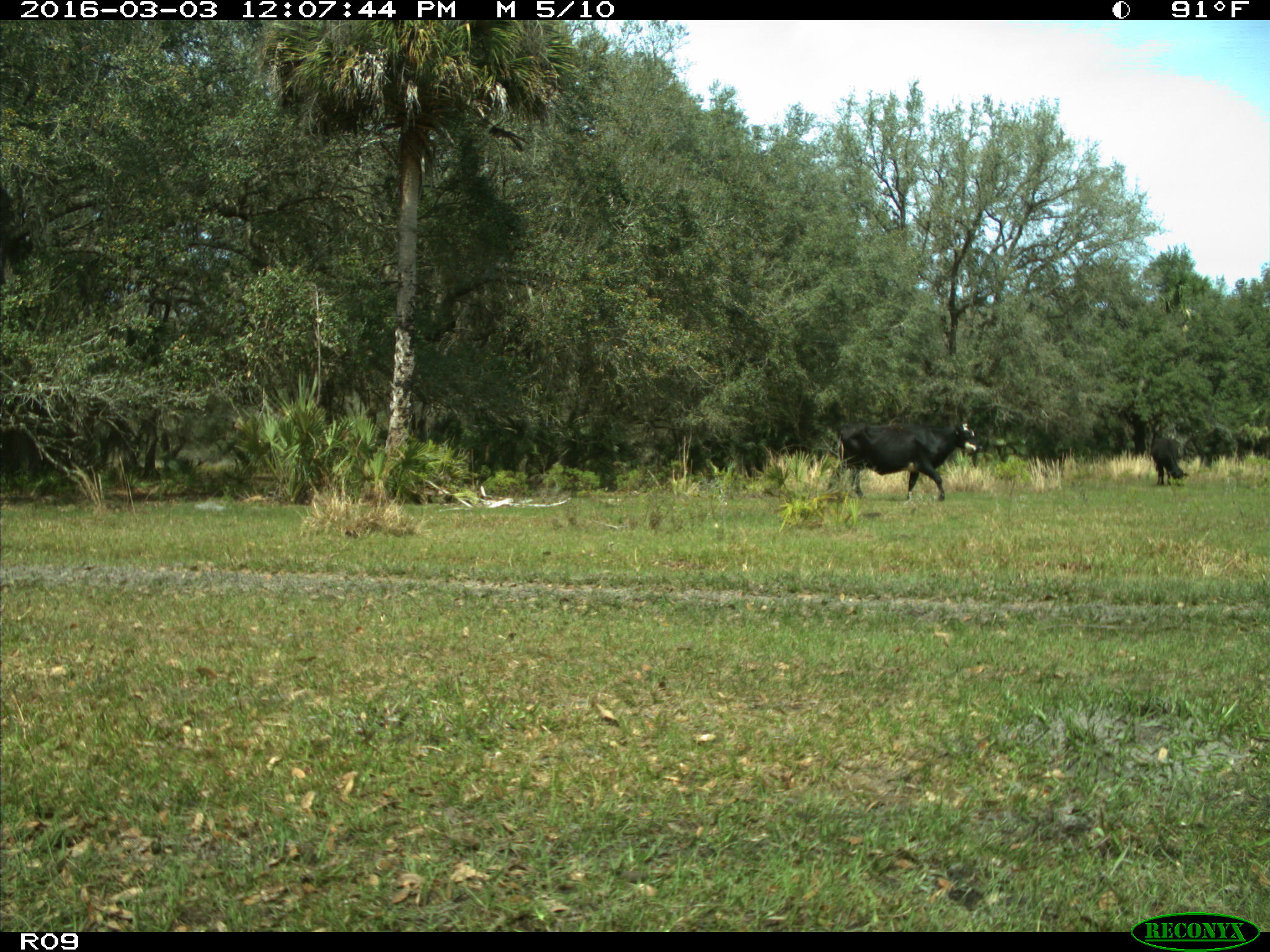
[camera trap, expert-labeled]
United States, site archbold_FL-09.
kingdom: Animalia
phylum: Chordata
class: Mammalia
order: Artiodactyla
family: Bovidae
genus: Bos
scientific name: Bos taurus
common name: domestic cow